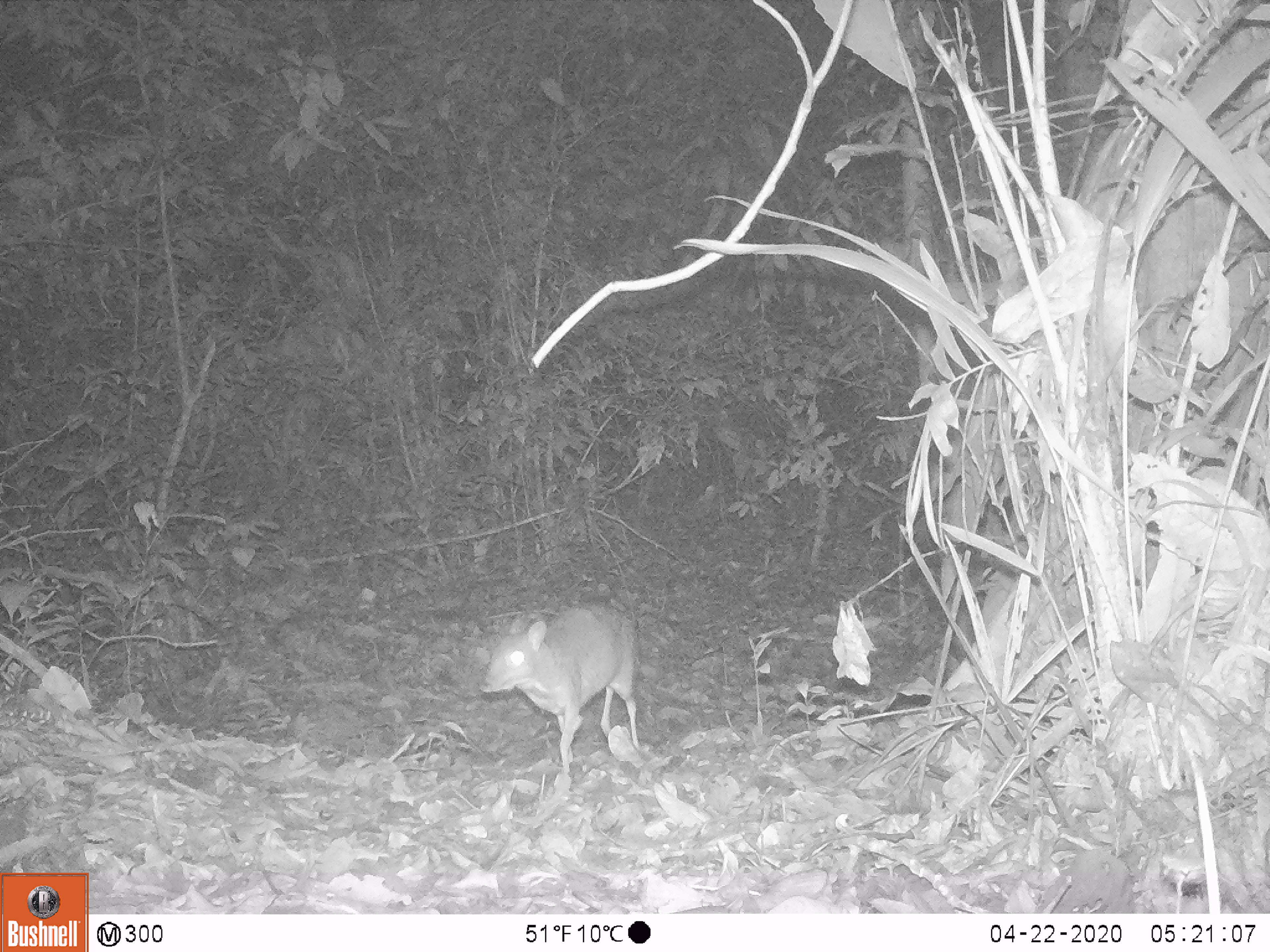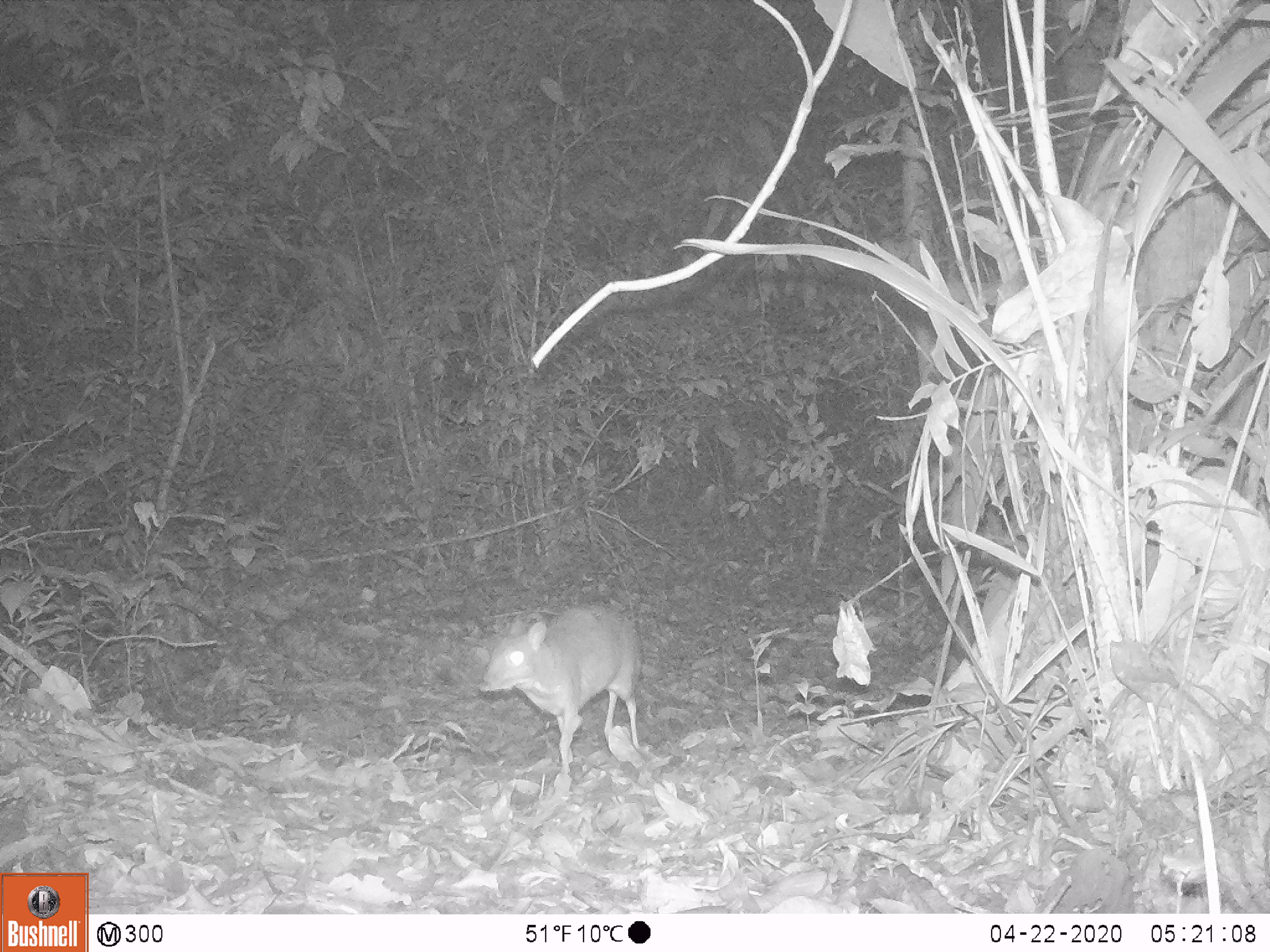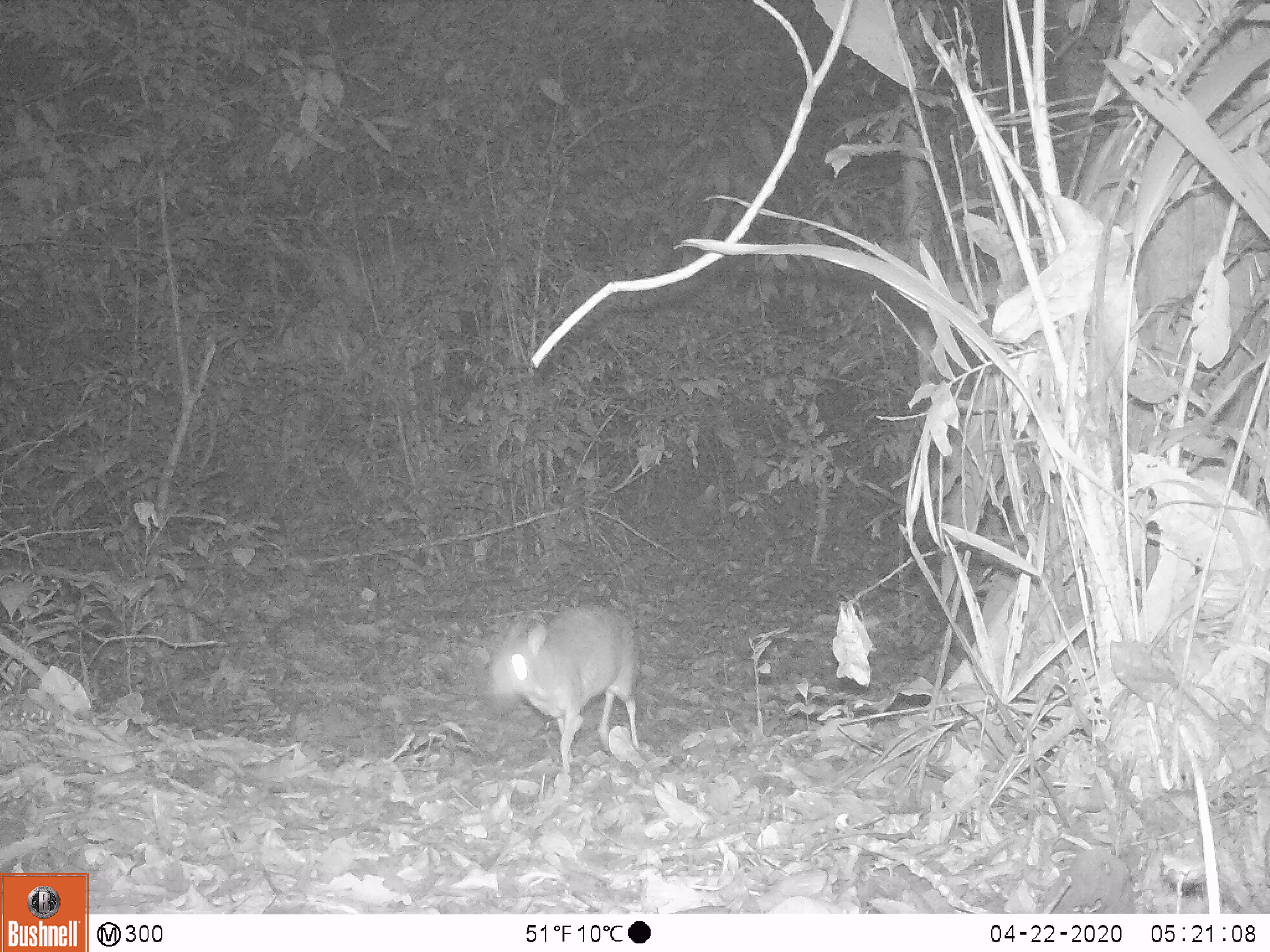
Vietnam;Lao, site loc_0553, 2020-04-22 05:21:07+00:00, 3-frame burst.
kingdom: Animalia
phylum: Chordata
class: Mammalia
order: Artiodactyla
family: Tragulidae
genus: Moschiola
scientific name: Moschiola meminna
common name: chevrotain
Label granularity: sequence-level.